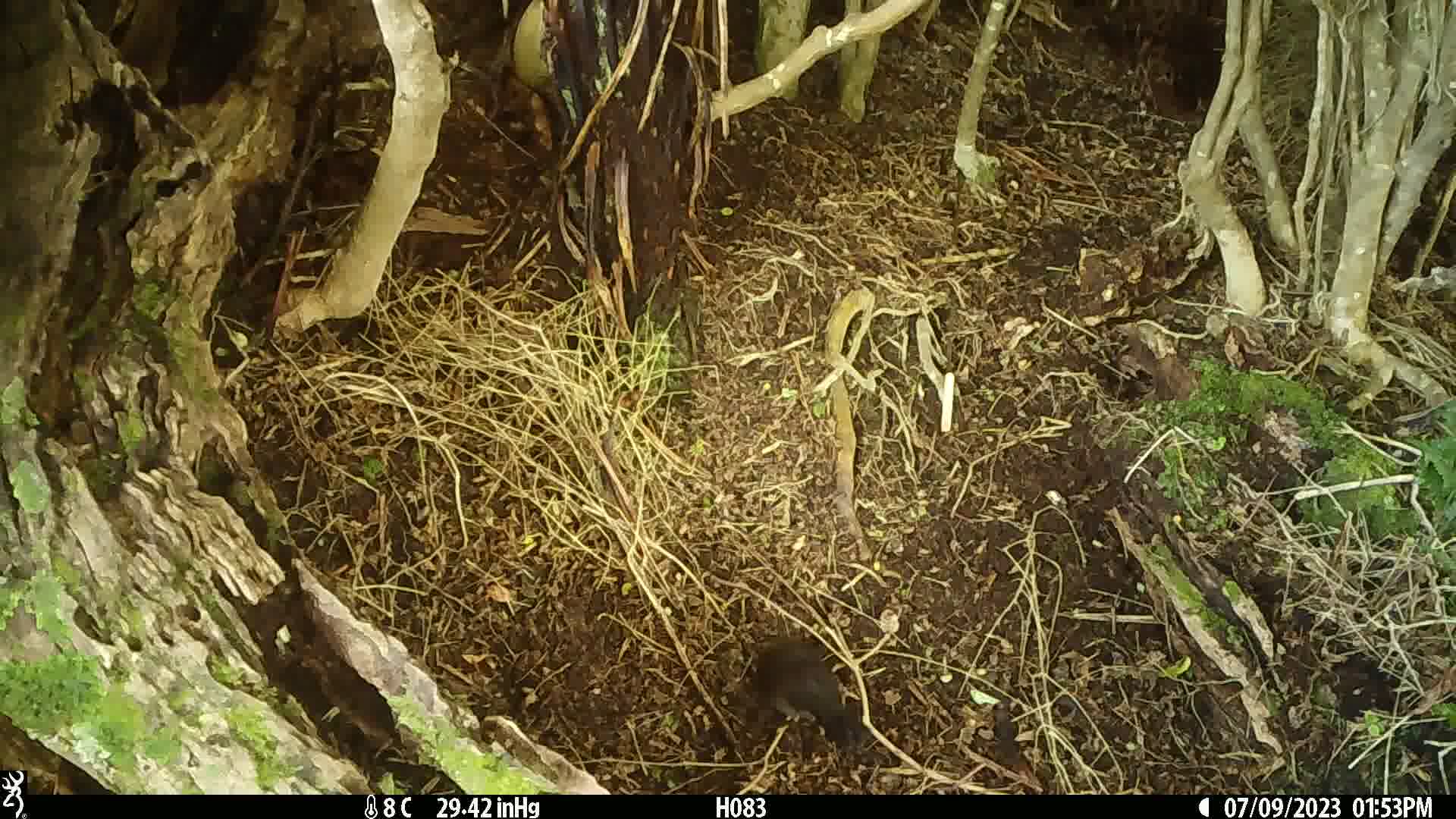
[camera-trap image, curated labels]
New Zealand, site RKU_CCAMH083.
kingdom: Animalia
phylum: Chordata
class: Aves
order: Passeriformes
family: Turdidae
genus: Turdus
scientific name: Turdus merula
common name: eurasian blackbird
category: blackbird